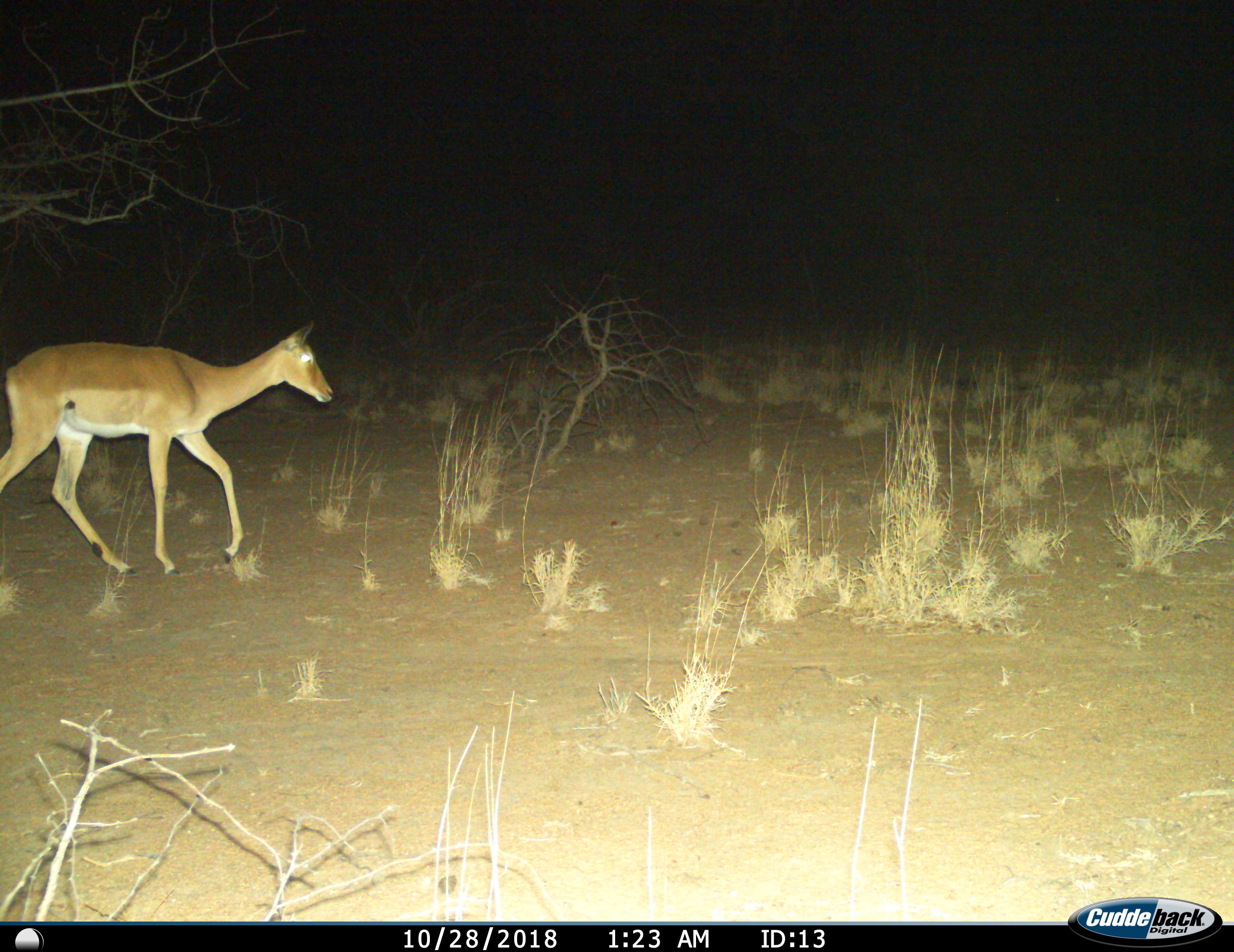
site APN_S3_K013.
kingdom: Animalia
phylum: Chordata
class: Mammalia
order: Artiodactyla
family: Bovidae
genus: Aepyceros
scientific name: Aepyceros melampus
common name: impala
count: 1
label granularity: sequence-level